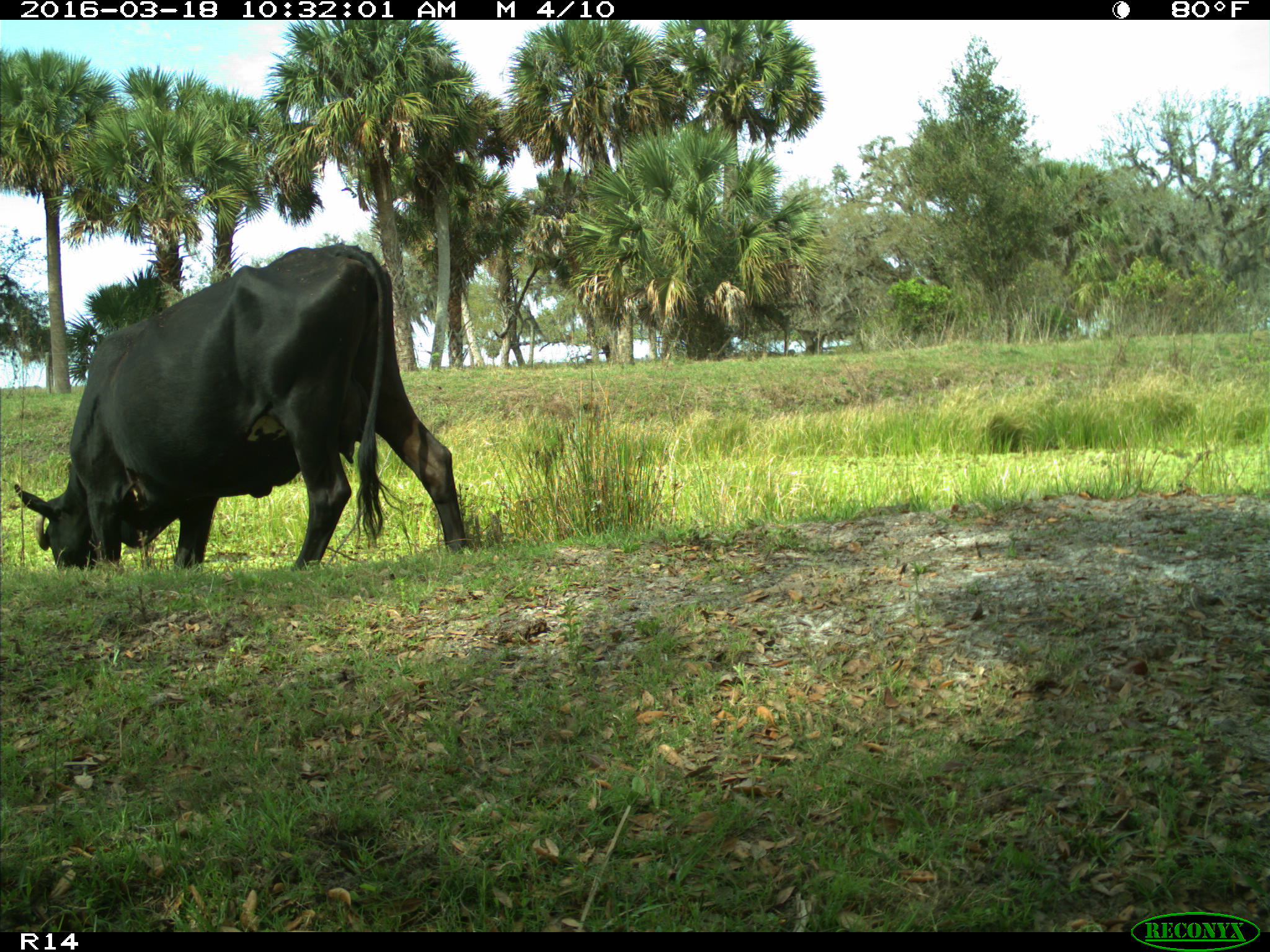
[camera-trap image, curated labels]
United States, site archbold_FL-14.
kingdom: Animalia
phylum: Chordata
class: Mammalia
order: Artiodactyla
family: Bovidae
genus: Bos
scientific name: Bos taurus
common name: domestic cow